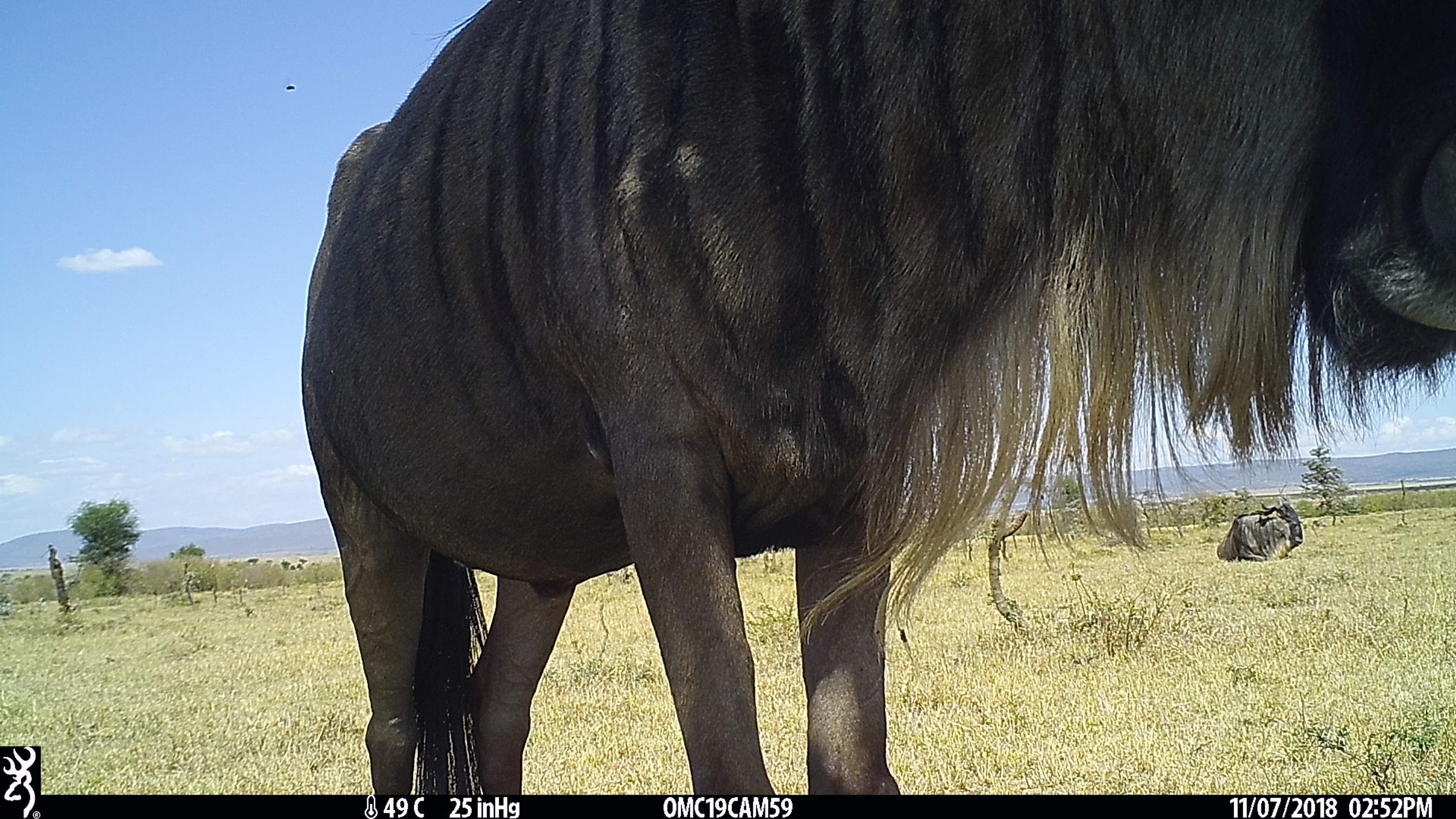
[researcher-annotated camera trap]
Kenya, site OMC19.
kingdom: Animalia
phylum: Chordata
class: Mammalia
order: Artiodactyla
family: Bovidae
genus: Connochaetes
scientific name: Connochaetes taurinus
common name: blue wildebeest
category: wildebeest